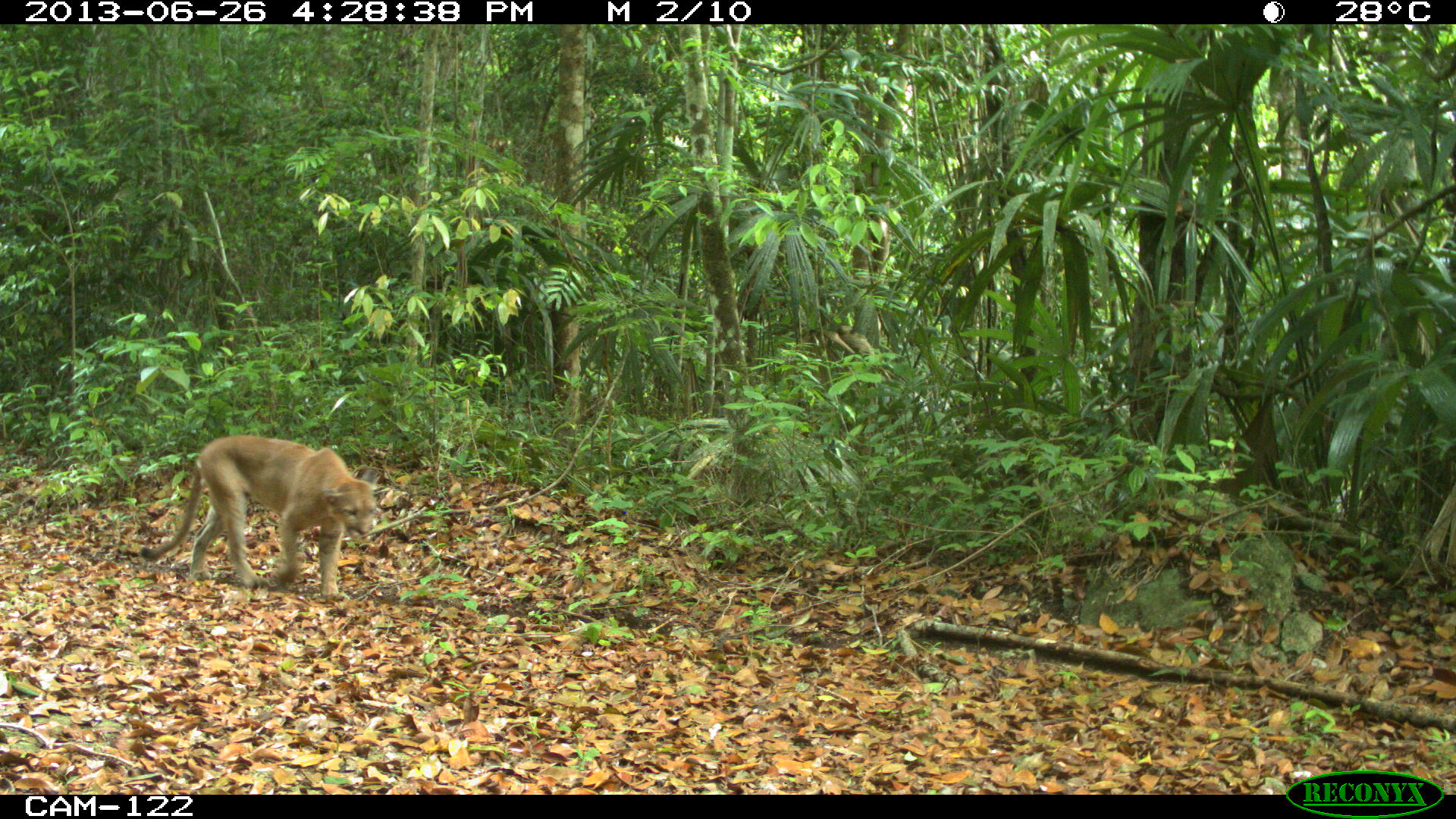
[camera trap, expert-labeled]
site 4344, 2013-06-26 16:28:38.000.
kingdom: Animalia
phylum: Chordata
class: Mammalia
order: Carnivora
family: Felidae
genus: Puma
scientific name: Puma concolor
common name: mountain lion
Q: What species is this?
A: Puma concolor (mountain lion).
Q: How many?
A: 2.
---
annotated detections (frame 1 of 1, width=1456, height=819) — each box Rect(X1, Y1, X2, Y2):
puma concolor: Rect(138, 434, 379, 601)